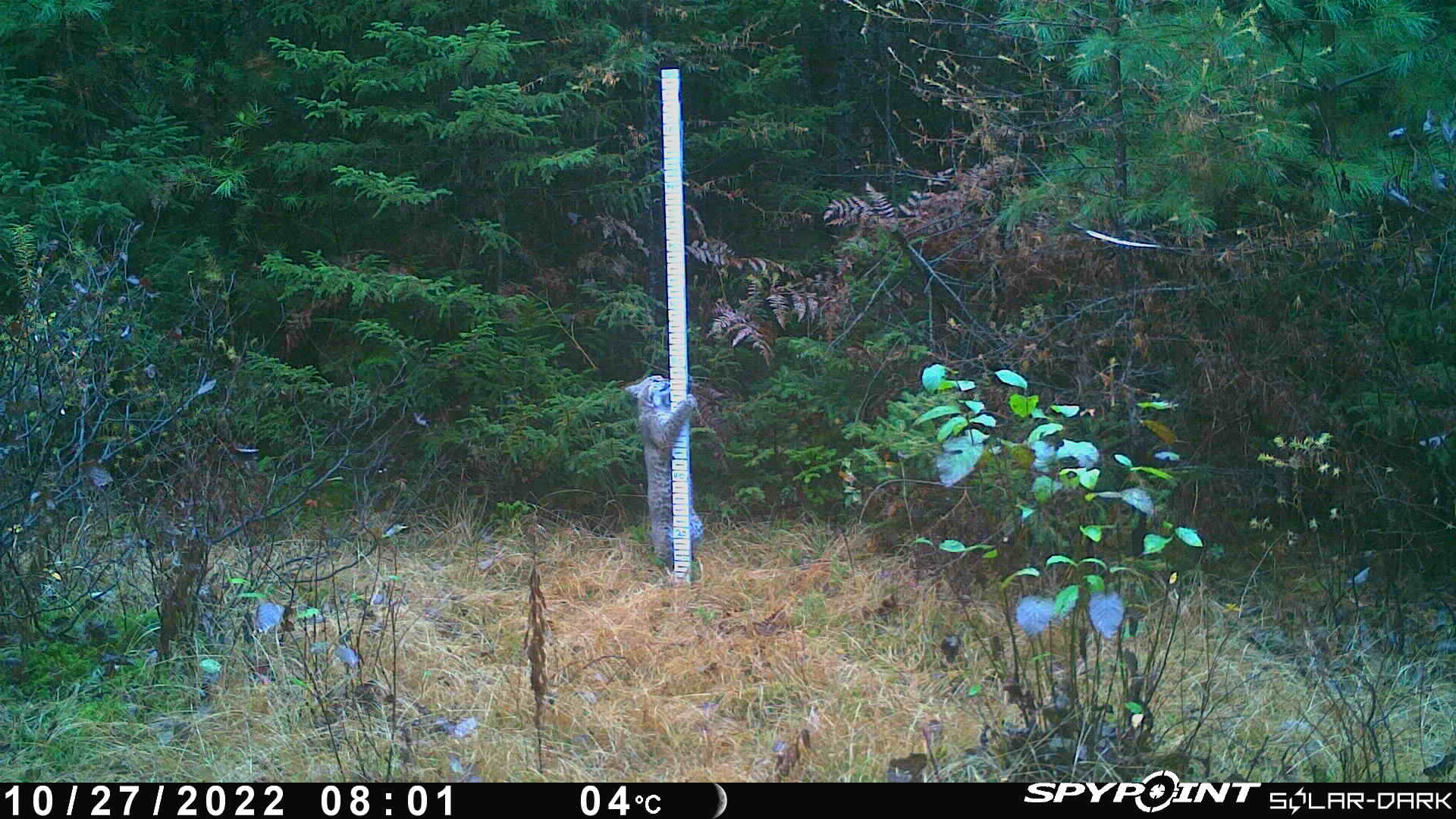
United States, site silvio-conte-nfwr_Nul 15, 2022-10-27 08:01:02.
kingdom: Animalia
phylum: Chordata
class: Mammalia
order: Carnivora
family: Felidae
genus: Lynx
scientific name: Lynx rufus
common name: bobcat